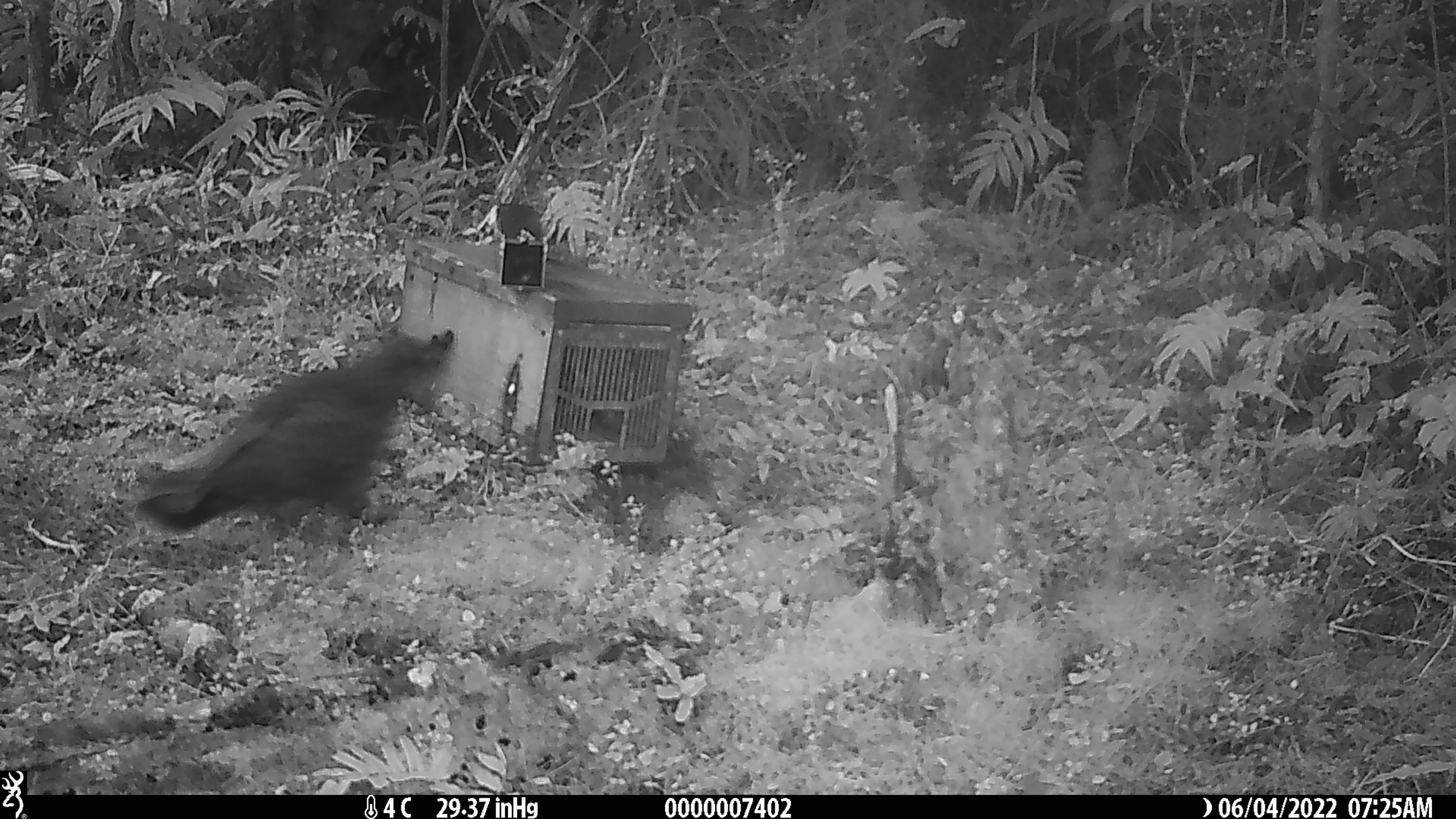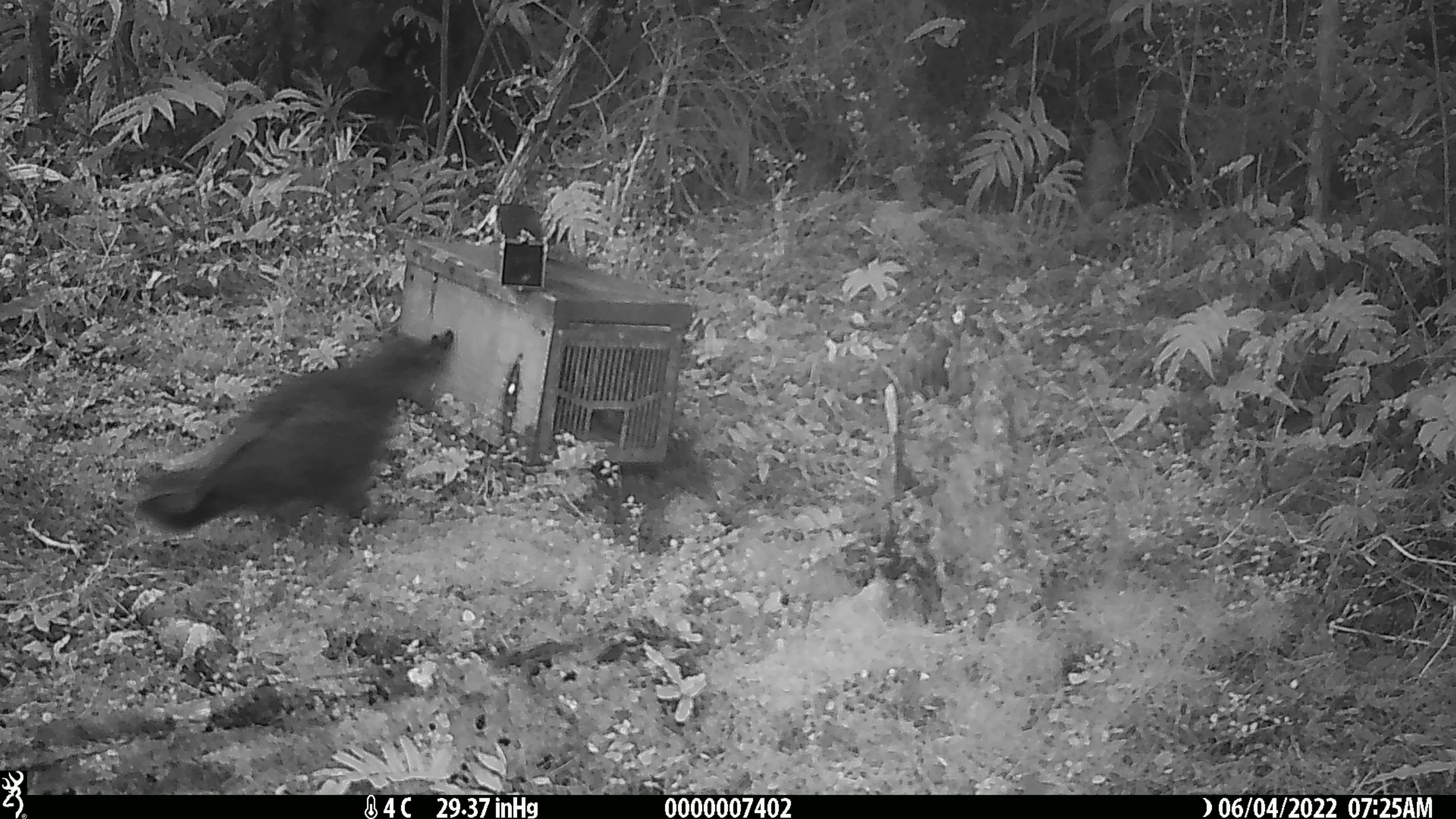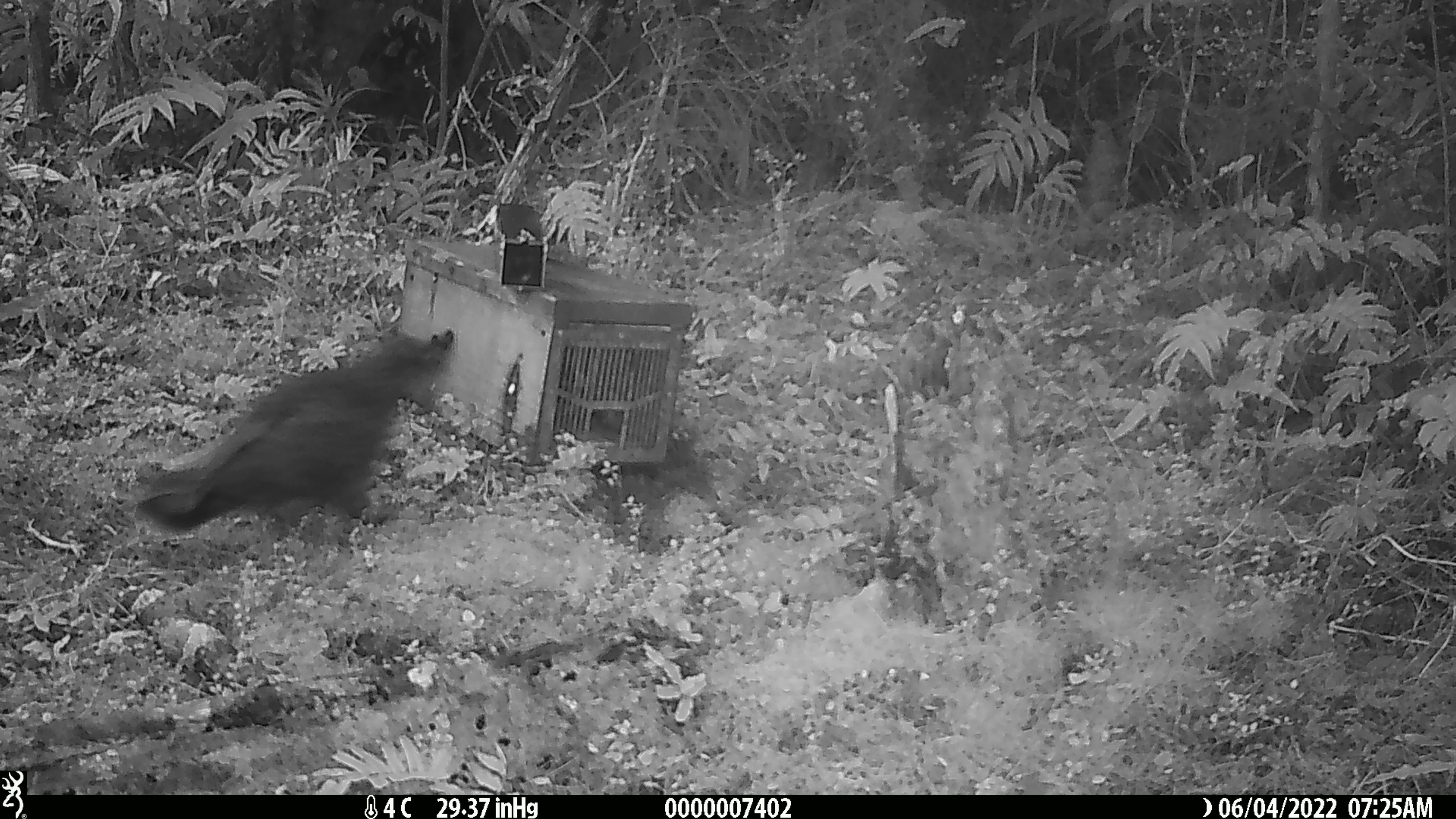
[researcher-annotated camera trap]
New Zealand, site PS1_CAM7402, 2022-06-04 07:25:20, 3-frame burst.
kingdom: Animalia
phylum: Chordata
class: Aves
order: Psittaciformes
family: Strigopidae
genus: Nestor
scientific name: Nestor notabilis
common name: kea